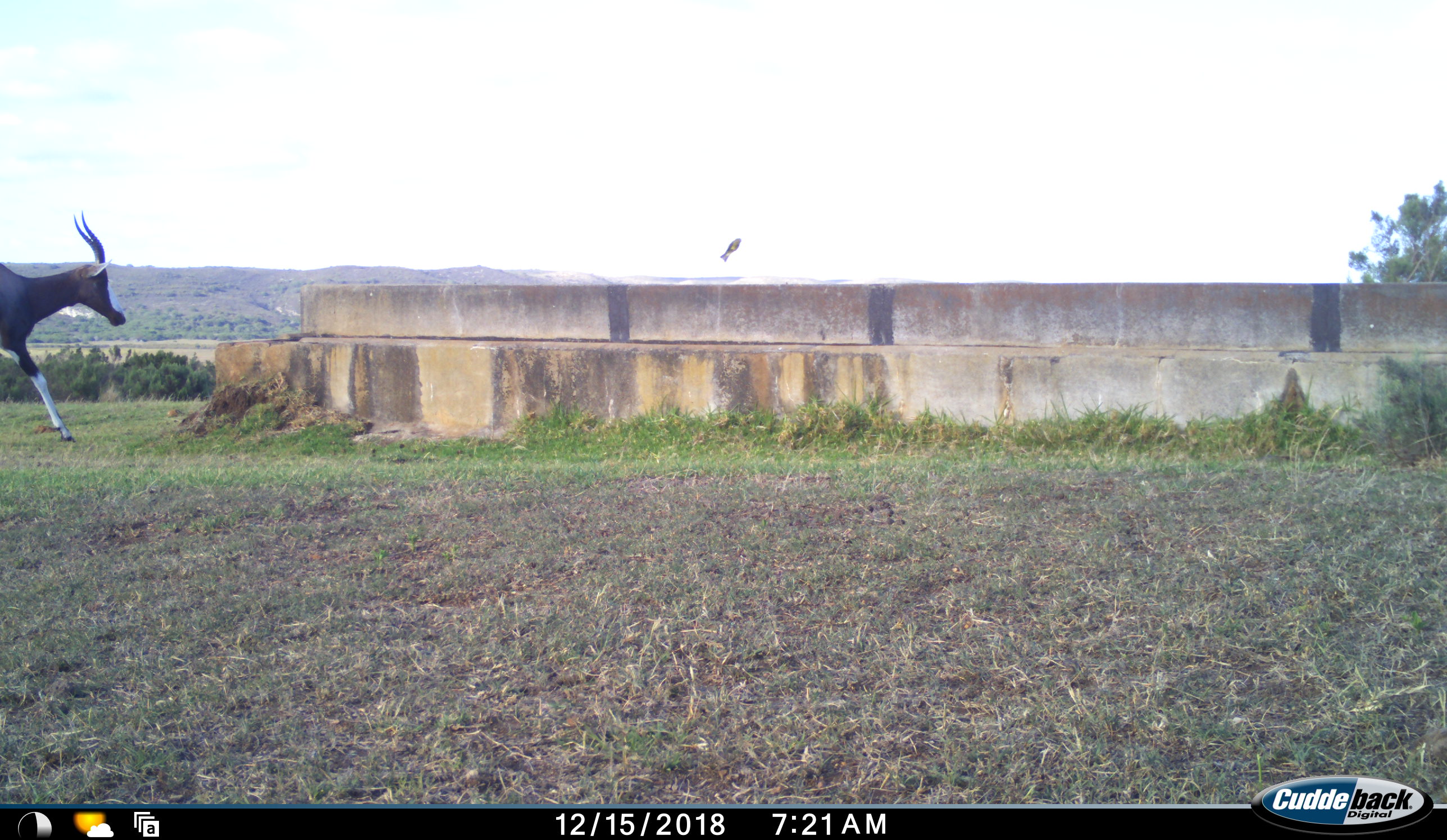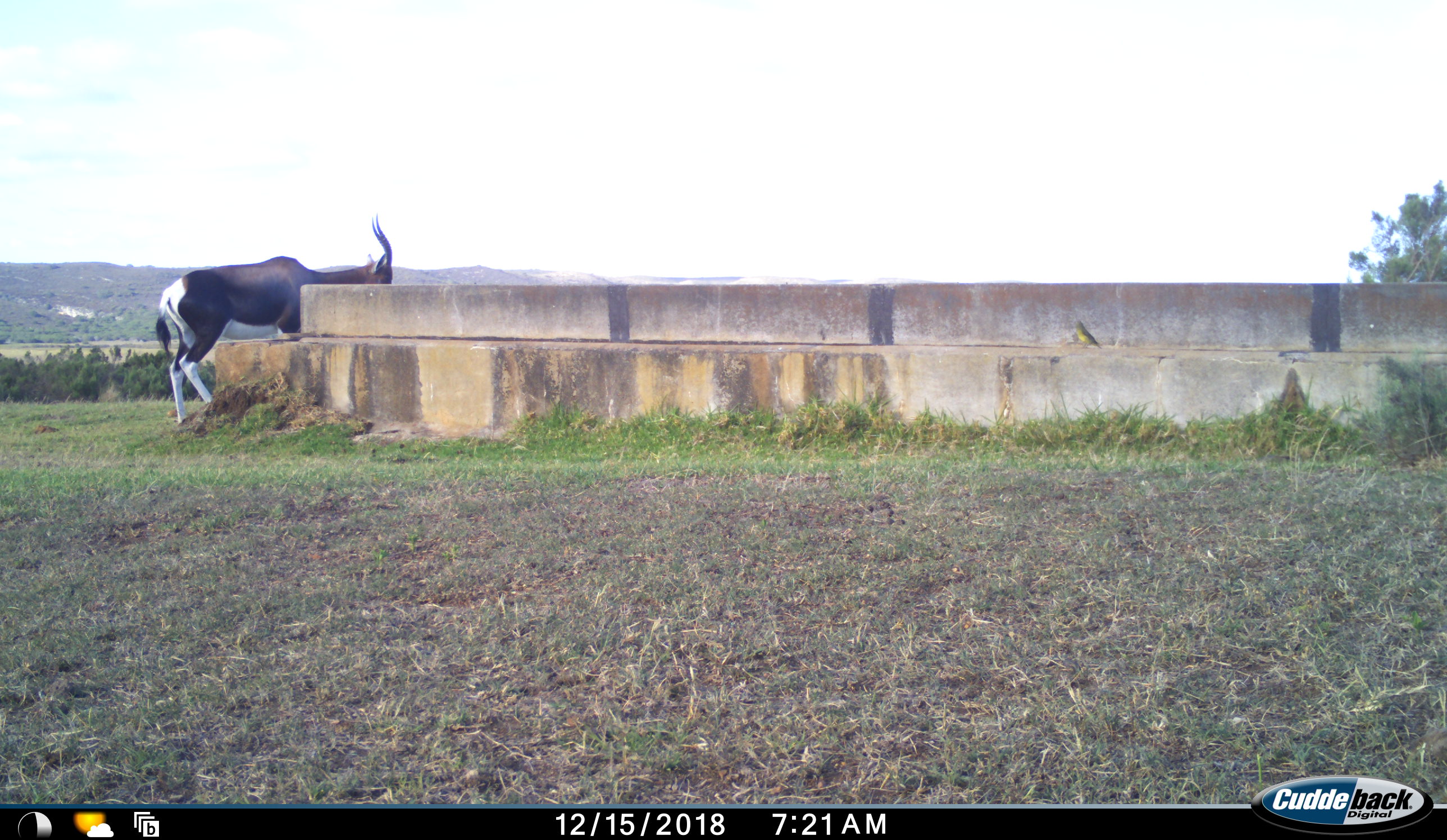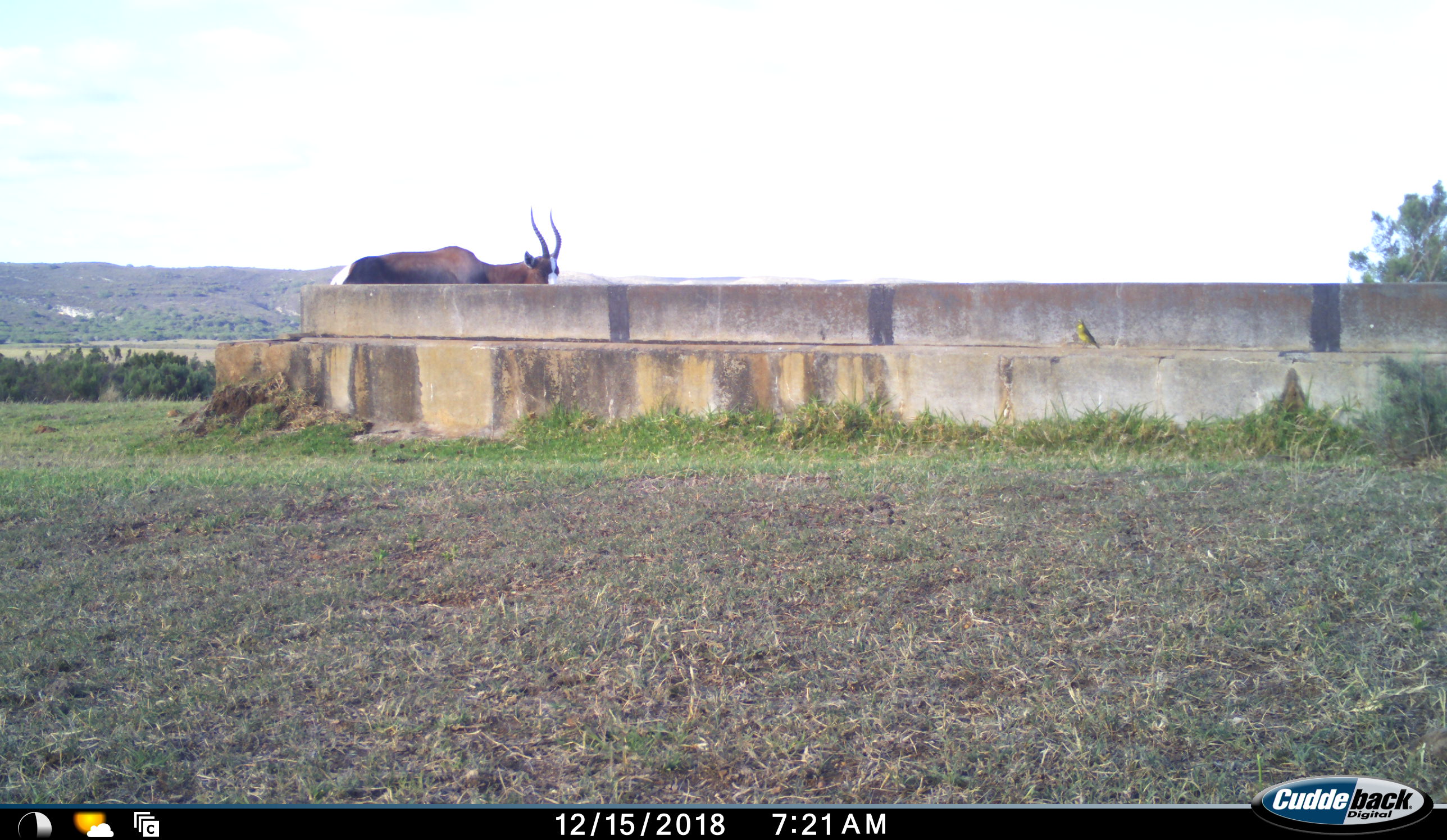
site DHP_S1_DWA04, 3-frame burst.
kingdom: Animalia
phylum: Chordata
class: Aves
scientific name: Aves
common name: bird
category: birdother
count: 1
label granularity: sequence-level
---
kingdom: Animalia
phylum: Chordata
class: Mammalia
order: Artiodactyla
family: Bovidae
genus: Damaliscus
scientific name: Damaliscus pygargus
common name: bontebok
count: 1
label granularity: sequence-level